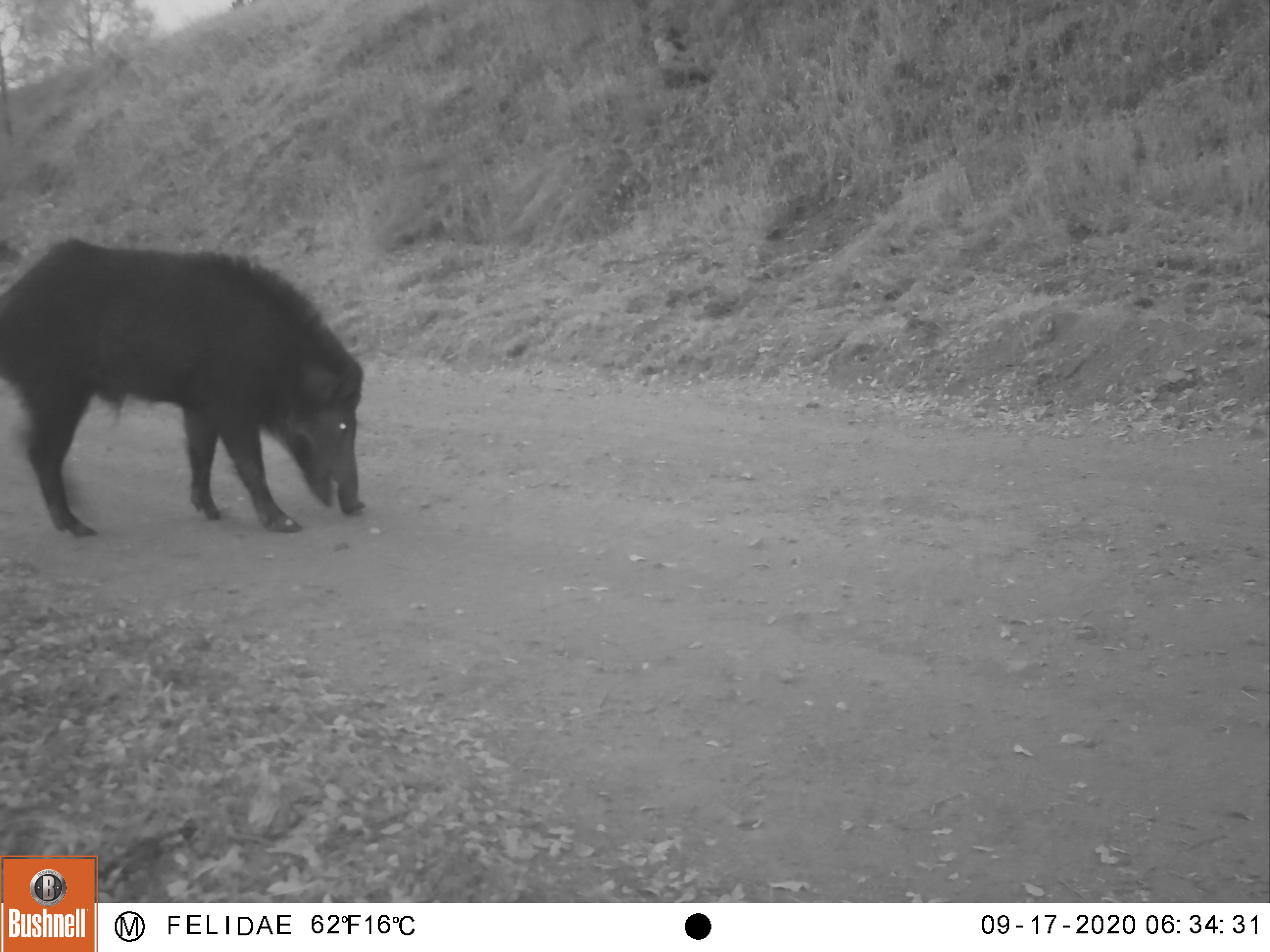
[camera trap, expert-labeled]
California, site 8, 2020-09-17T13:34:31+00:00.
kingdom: Animalia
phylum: Chordata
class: Mammalia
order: Artiodactyla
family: Suidae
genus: Sus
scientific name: Sus scrofa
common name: wild boar